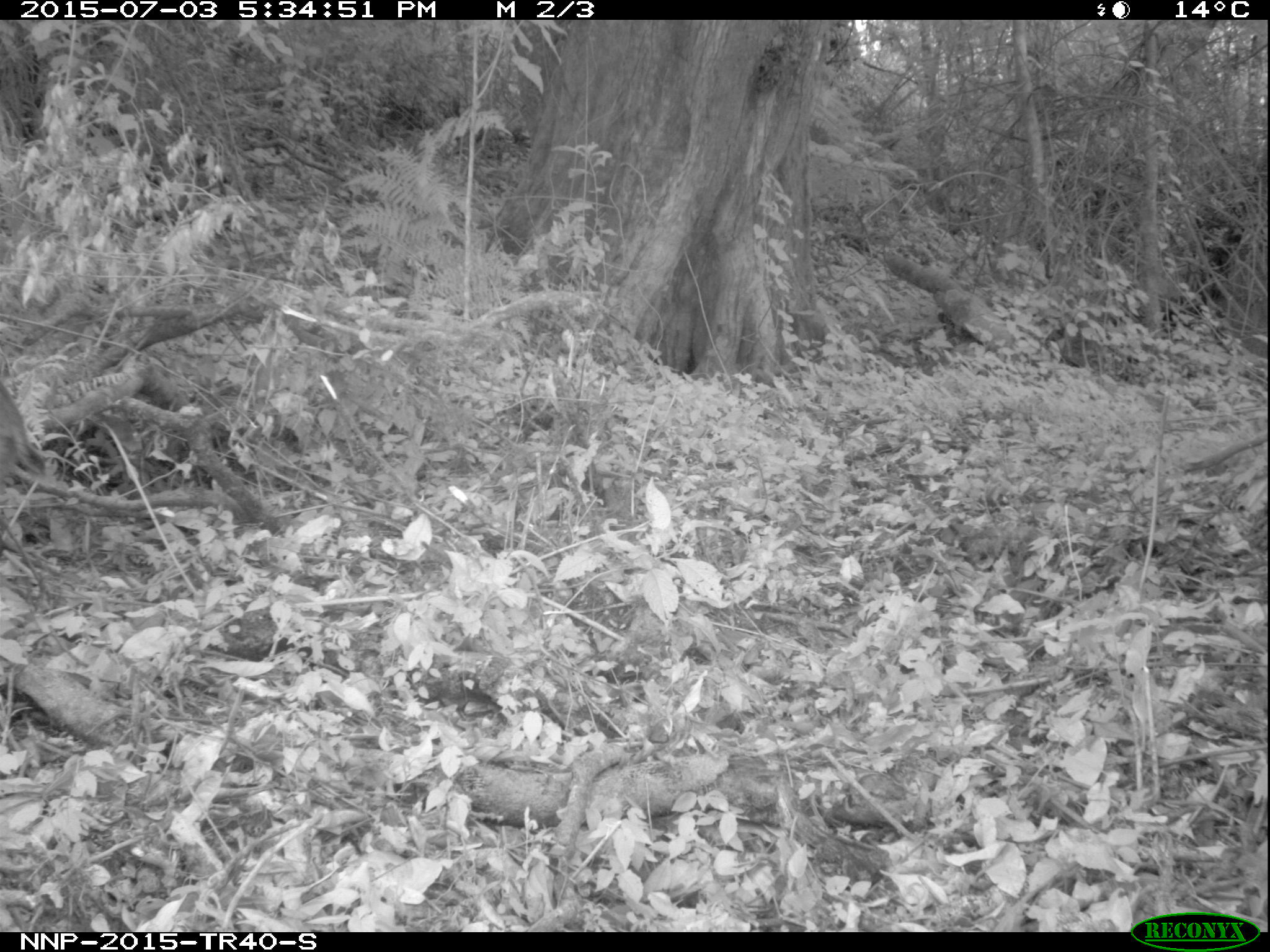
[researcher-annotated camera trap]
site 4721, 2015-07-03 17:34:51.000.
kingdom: Animalia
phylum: Chordata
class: Mammalia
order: Artiodactyla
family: Bovidae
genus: Cephalophus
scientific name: Cephalophus nigrifrons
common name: black-fronted duiker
Cephalophus nigrifrons (black-fronted duiker), count 1.